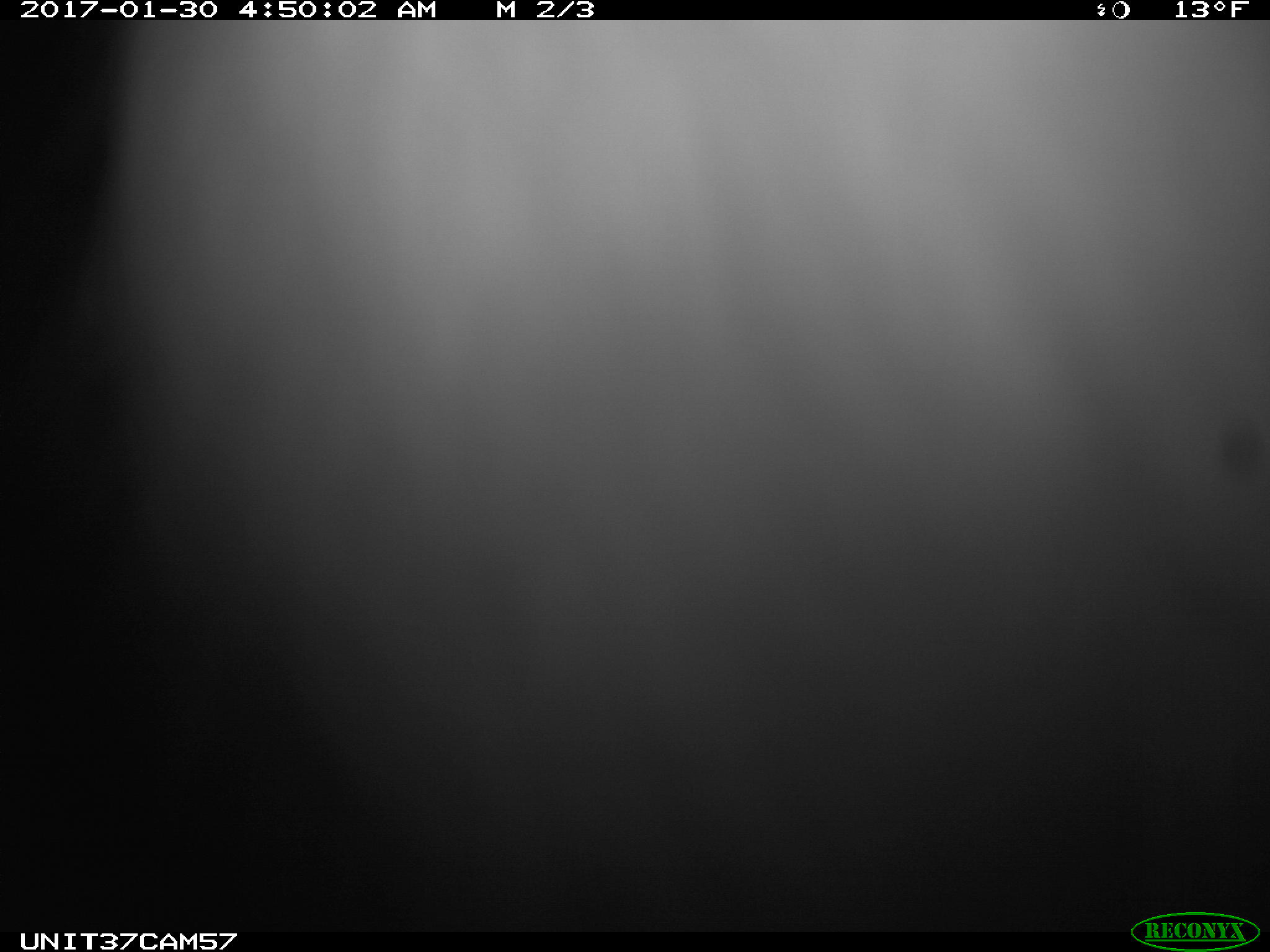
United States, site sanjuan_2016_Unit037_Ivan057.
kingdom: Animalia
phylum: Chordata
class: Mammalia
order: Lagomorpha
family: Leporidae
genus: Lepus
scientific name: Lepus americanus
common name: snowshoe hare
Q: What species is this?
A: Lepus americanus (snowshoe hare).